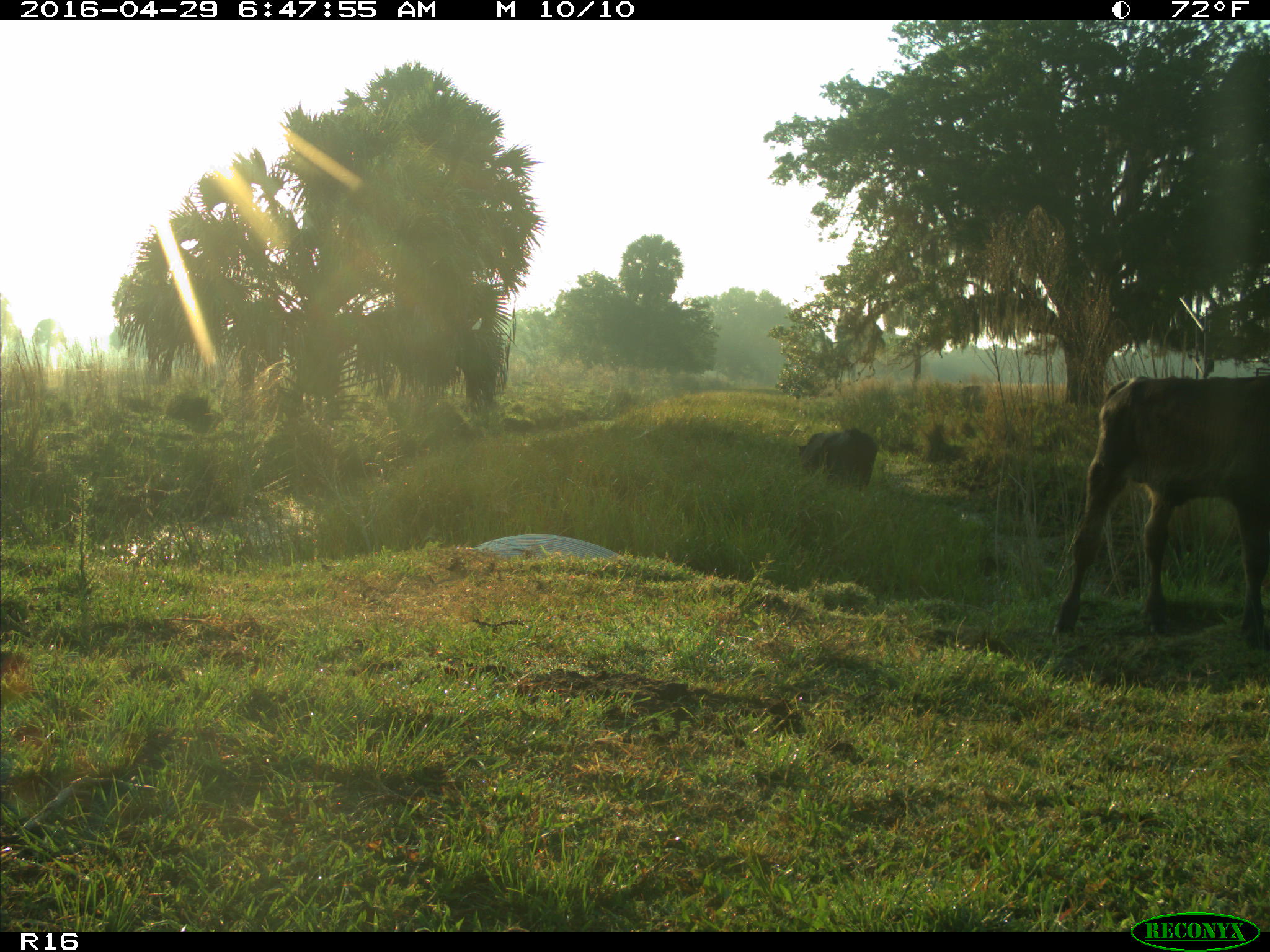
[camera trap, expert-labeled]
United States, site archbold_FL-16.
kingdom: Animalia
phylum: Chordata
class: Mammalia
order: Artiodactyla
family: Bovidae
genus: Bos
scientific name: Bos taurus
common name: domestic cow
Bos taurus (domestic cow).